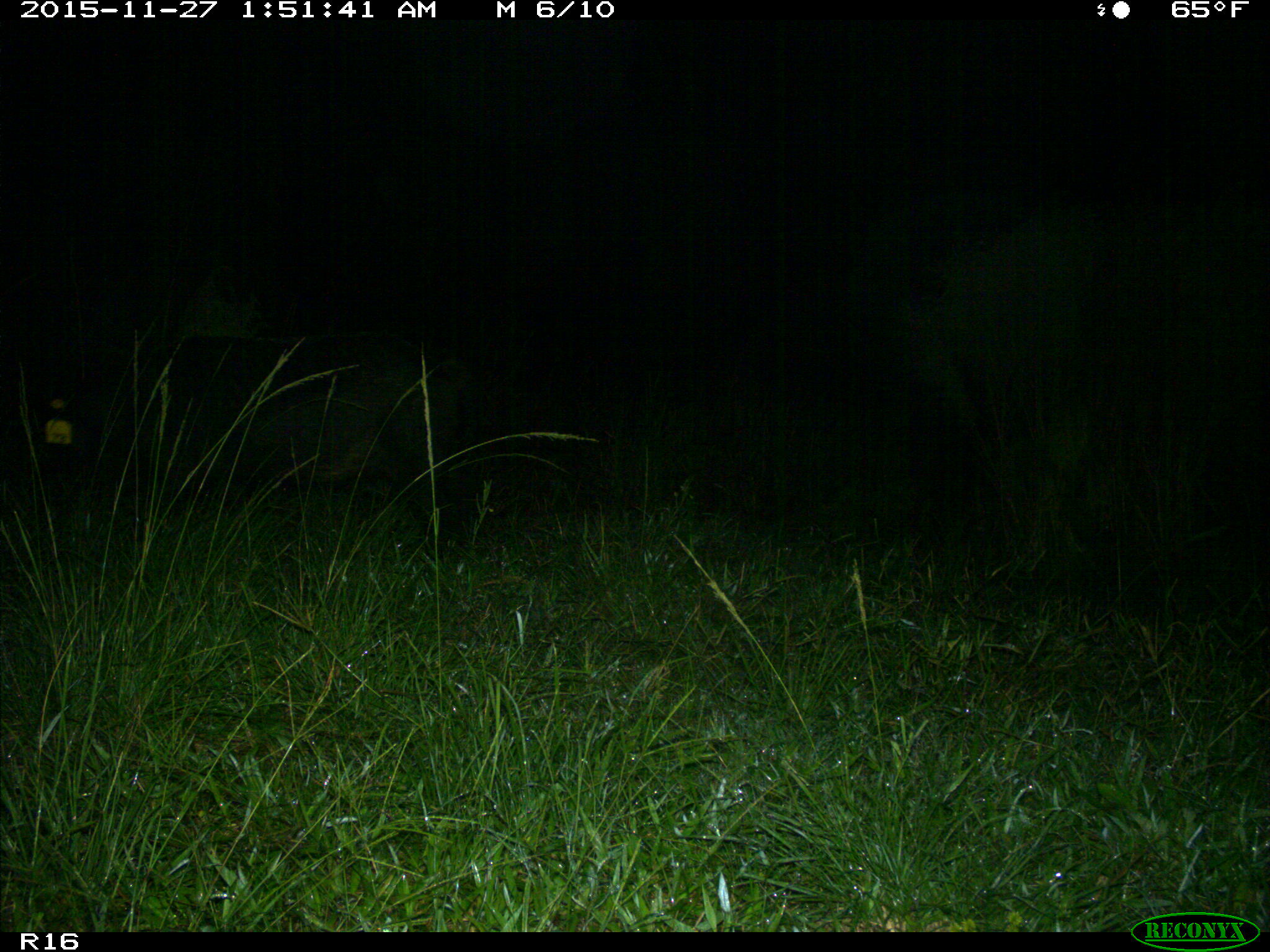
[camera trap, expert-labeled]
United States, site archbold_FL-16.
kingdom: Animalia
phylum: Chordata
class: Mammalia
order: Artiodactyla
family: Suidae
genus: Sus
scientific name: Sus scrofa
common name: wild boar